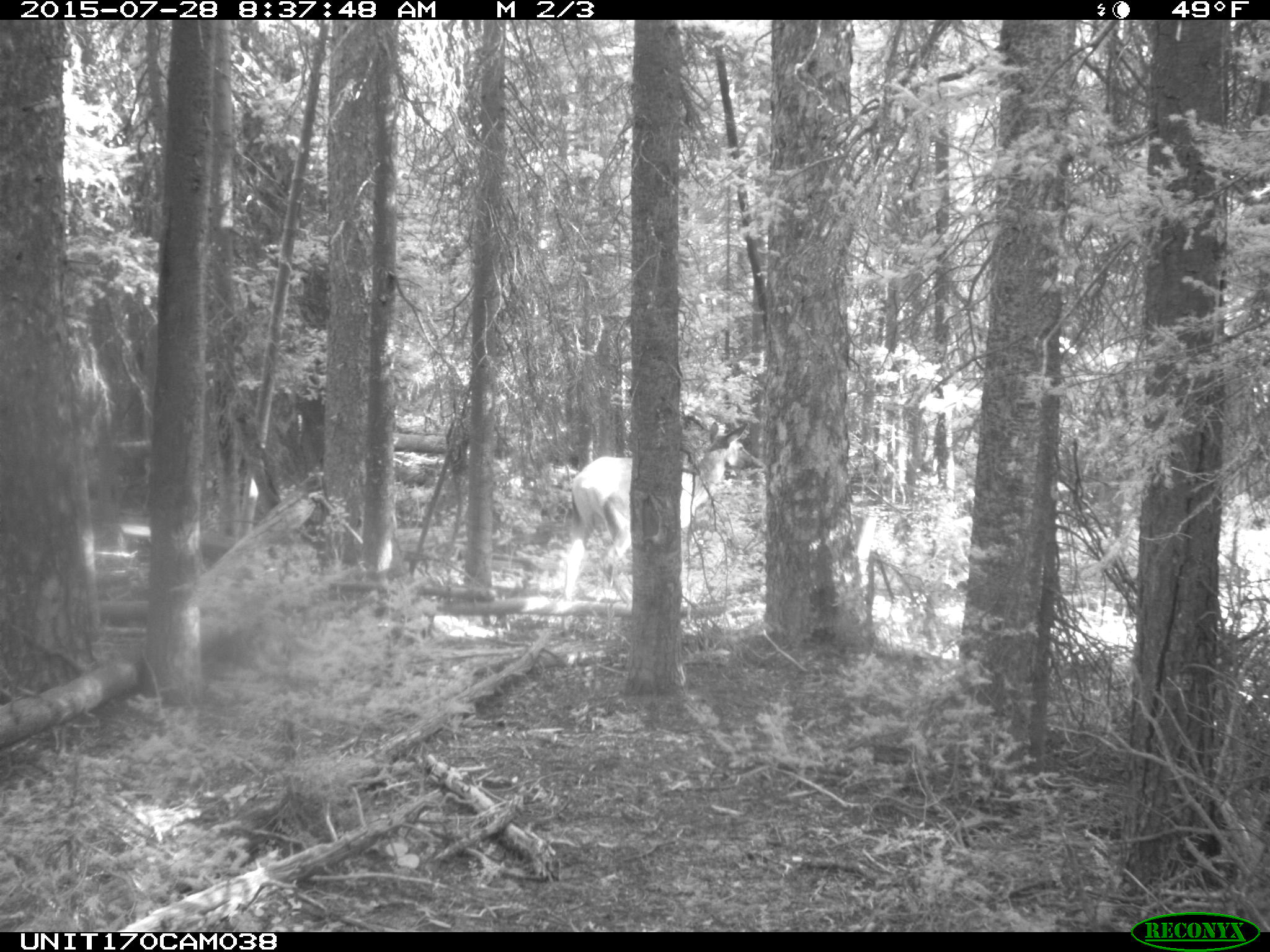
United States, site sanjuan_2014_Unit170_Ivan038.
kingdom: Animalia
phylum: Chordata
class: Mammalia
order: Artiodactyla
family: Cervidae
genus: Cervus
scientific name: Cervus elaphus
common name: red deer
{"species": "Cervus elaphus (red deer)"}